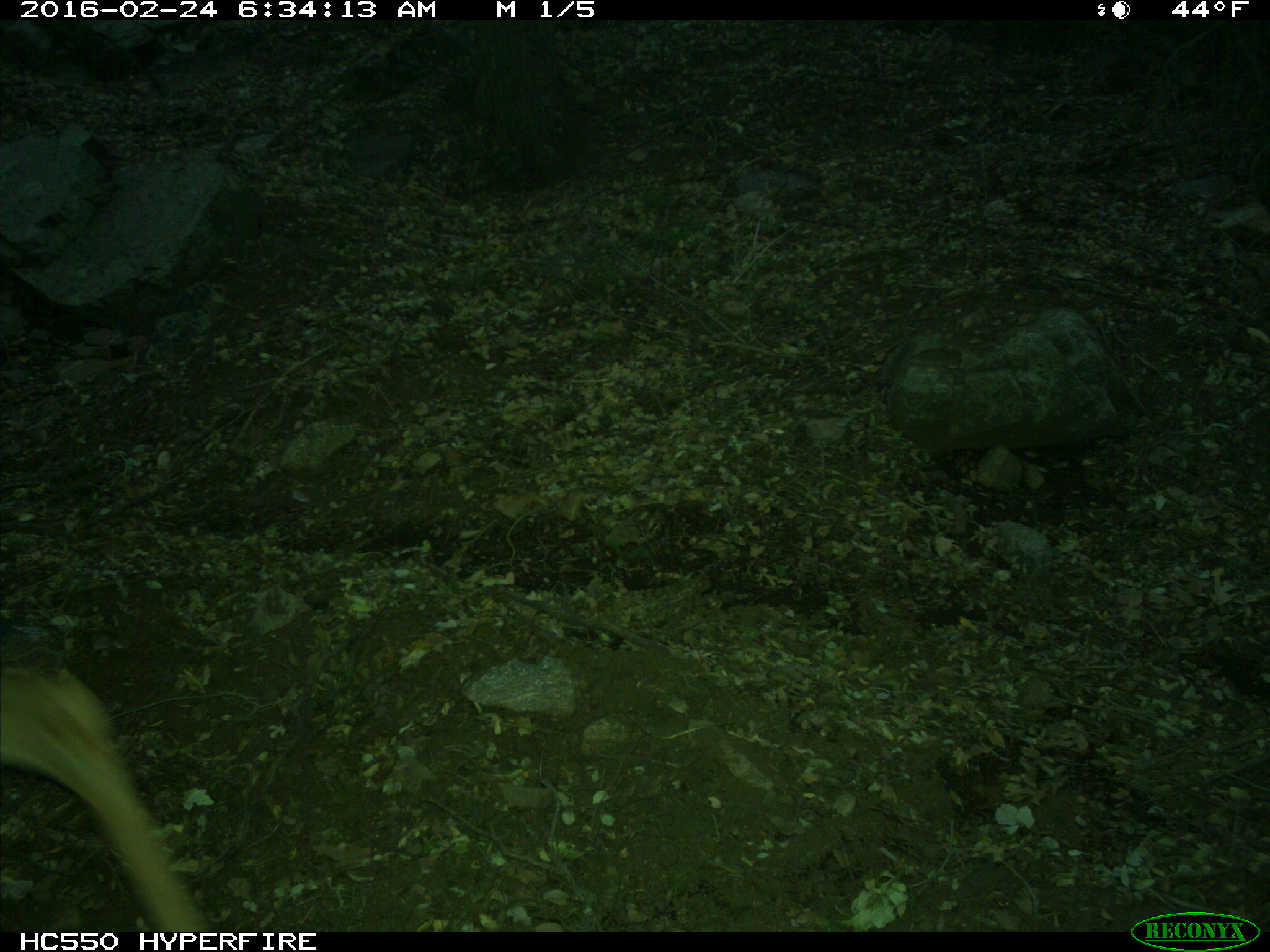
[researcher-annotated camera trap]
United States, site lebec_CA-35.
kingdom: Animalia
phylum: Chordata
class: Mammalia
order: Artiodactyla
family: Cervidae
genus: Odocoileus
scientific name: Odocoileus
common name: deer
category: unidentified deer